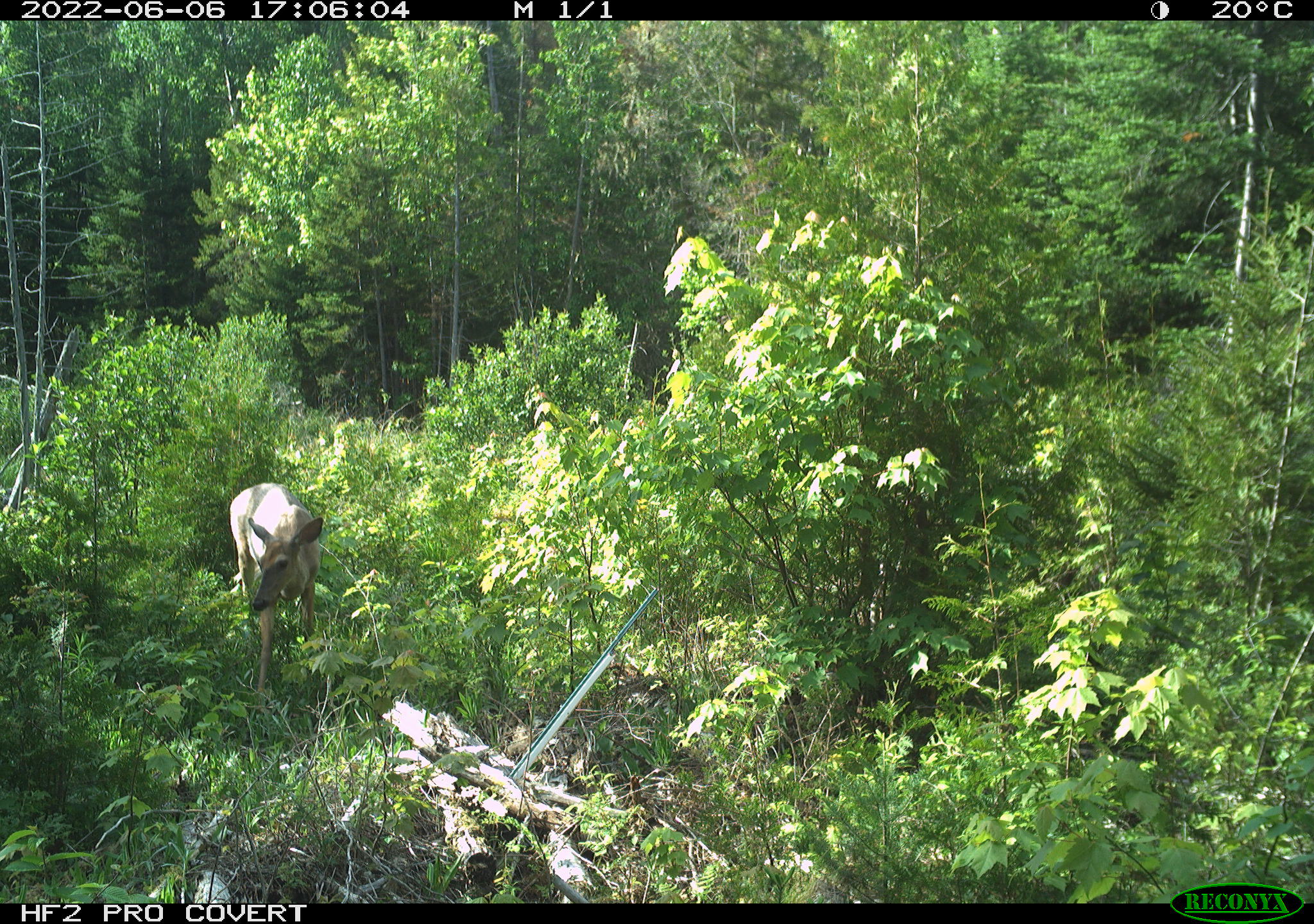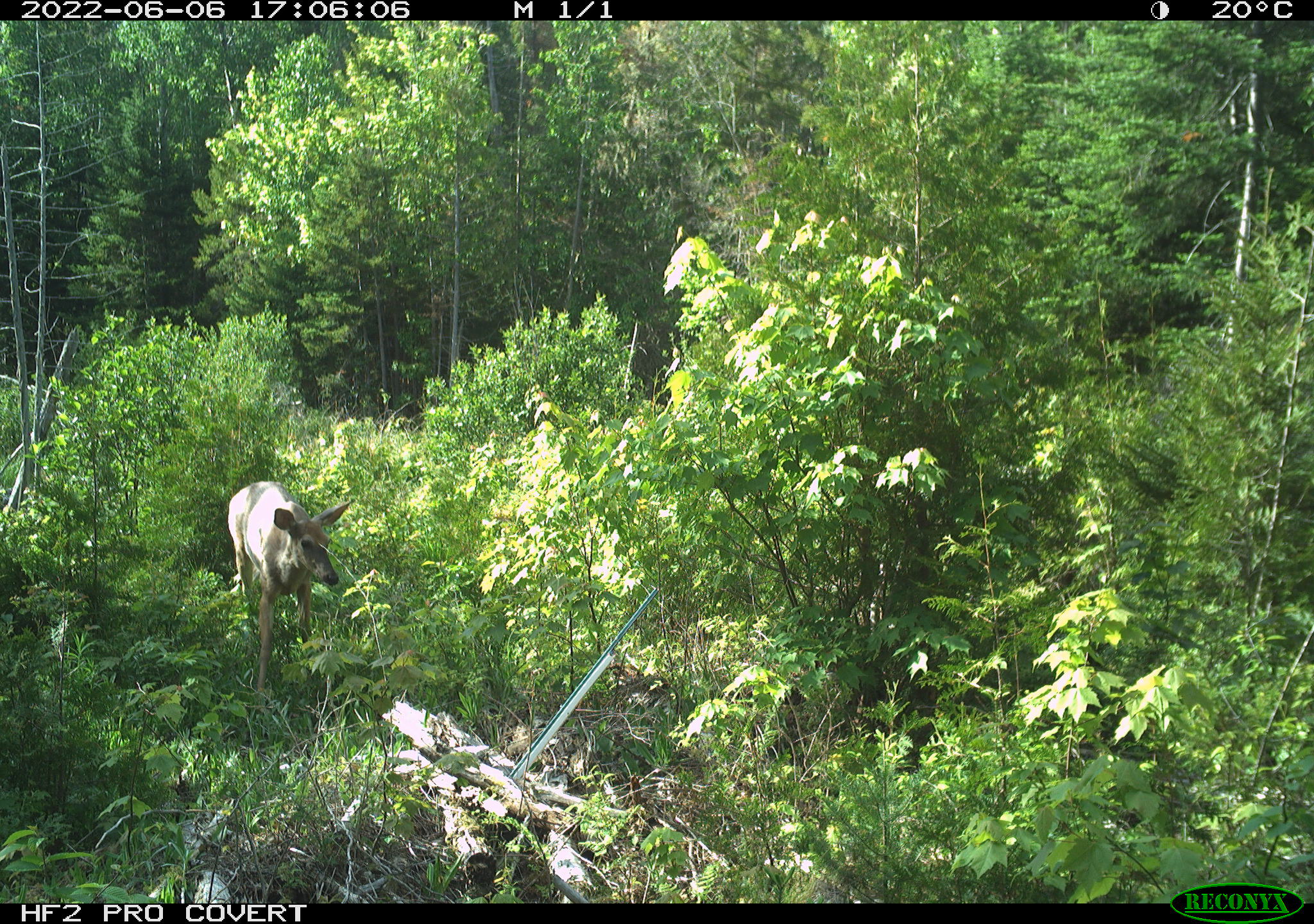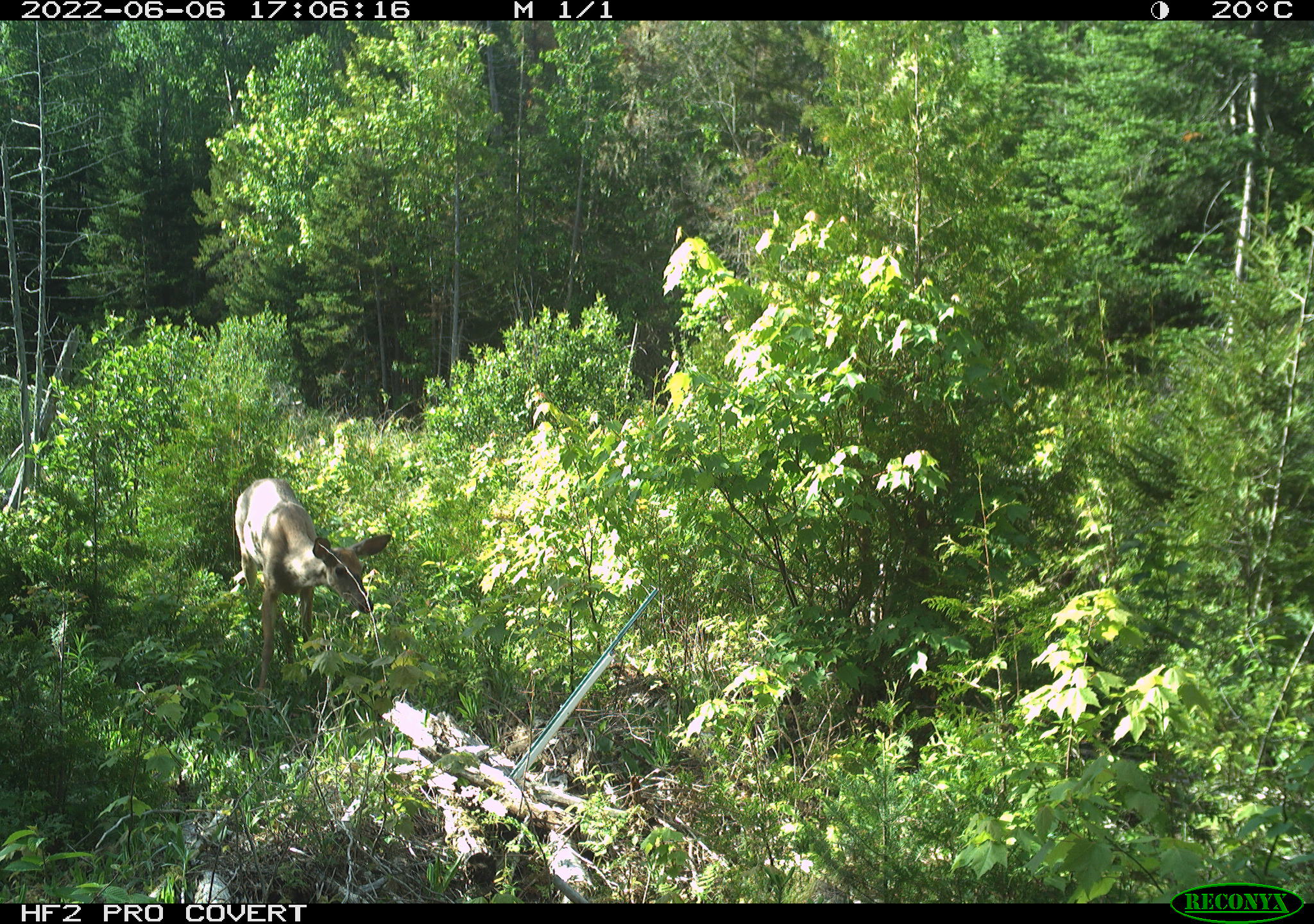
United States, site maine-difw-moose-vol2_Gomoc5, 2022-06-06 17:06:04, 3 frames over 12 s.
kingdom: Animalia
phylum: Chordata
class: Mammalia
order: Artiodactyla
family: Cervidae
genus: Odocoileus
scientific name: Odocoileus virginianus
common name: white-tailed deer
White-tailed deer (Odocoileus virginianus).